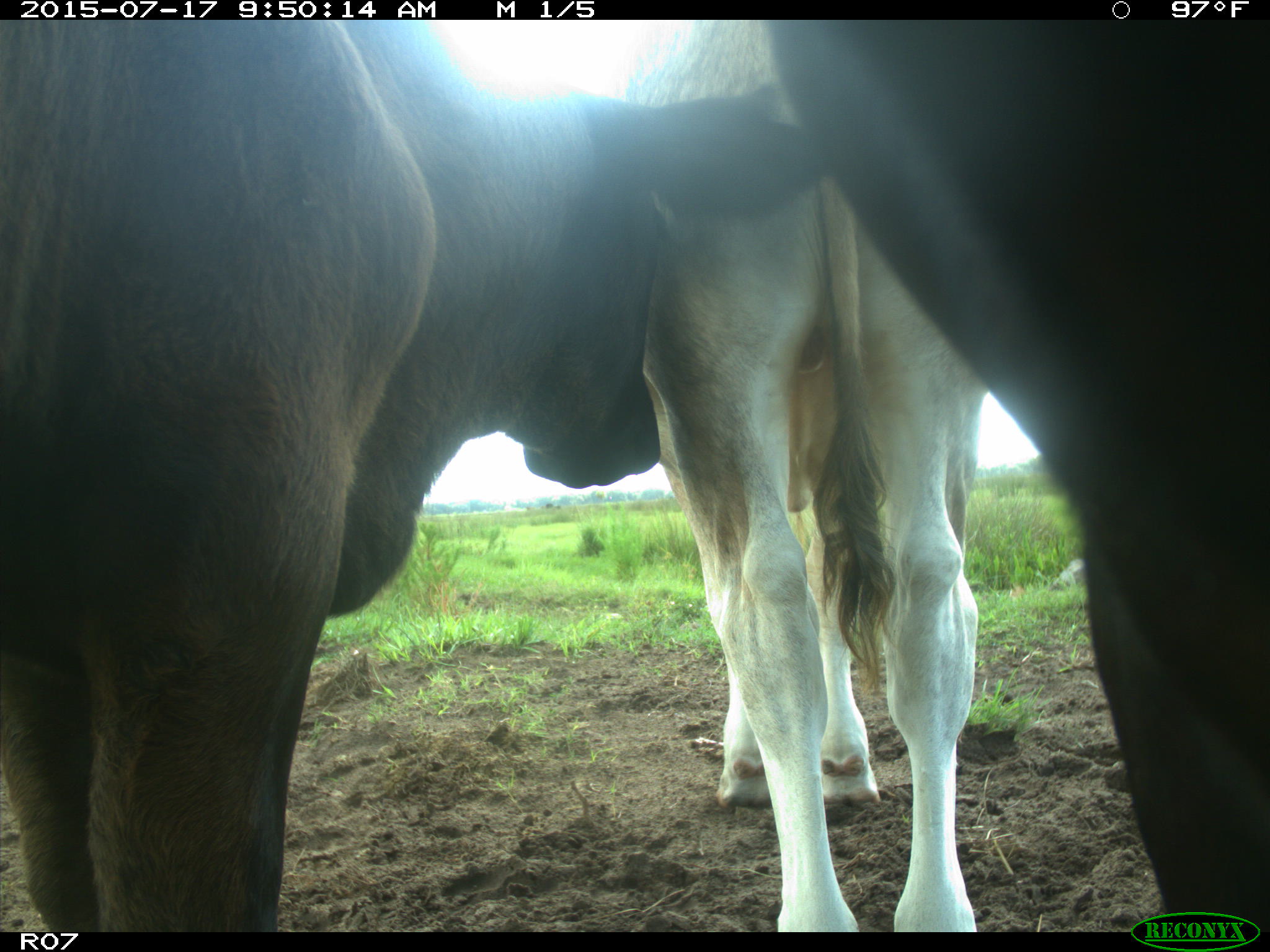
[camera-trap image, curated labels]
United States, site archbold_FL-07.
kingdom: Animalia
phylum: Chordata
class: Mammalia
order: Artiodactyla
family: Bovidae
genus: Bos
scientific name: Bos taurus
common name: domestic cow